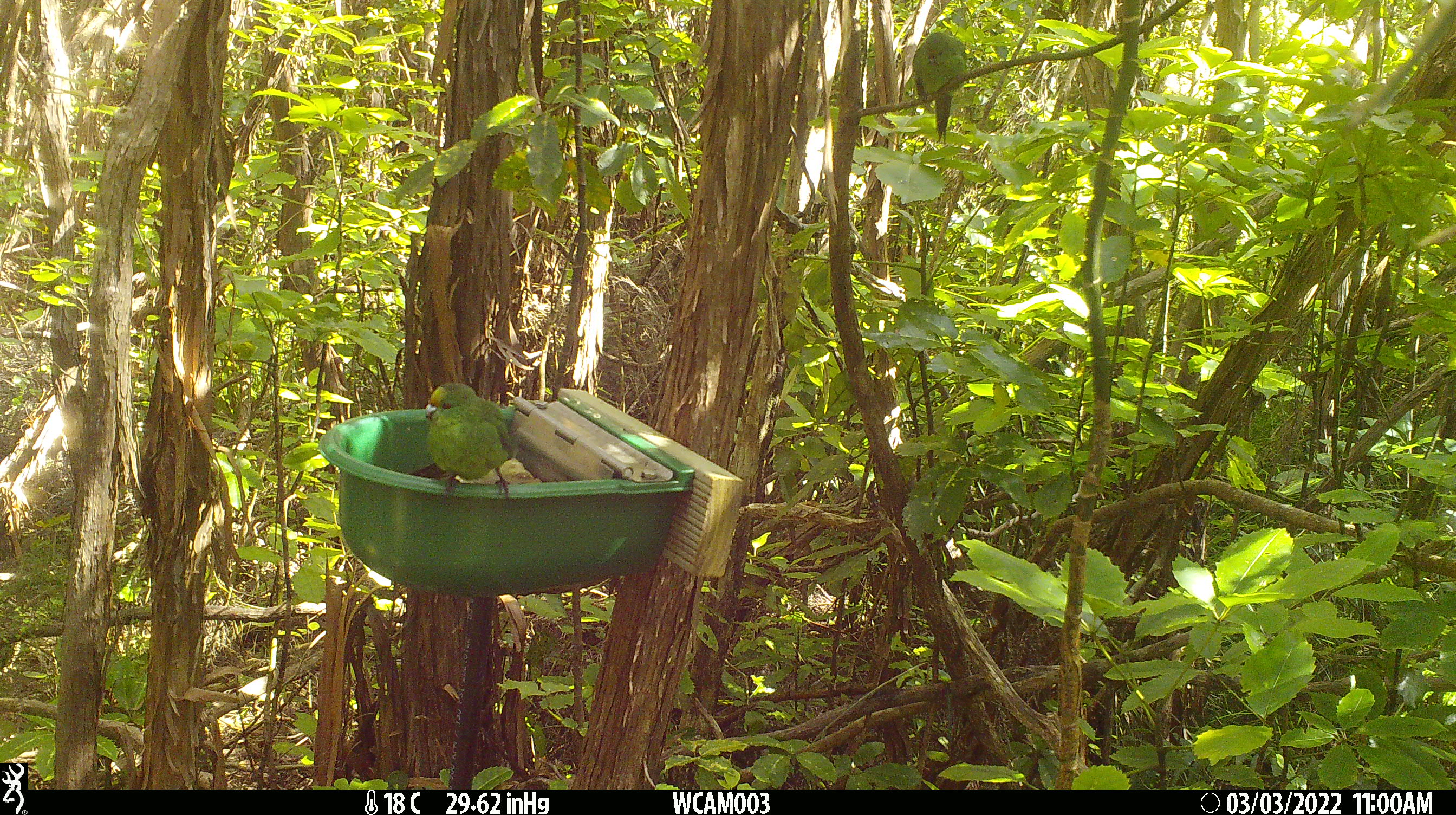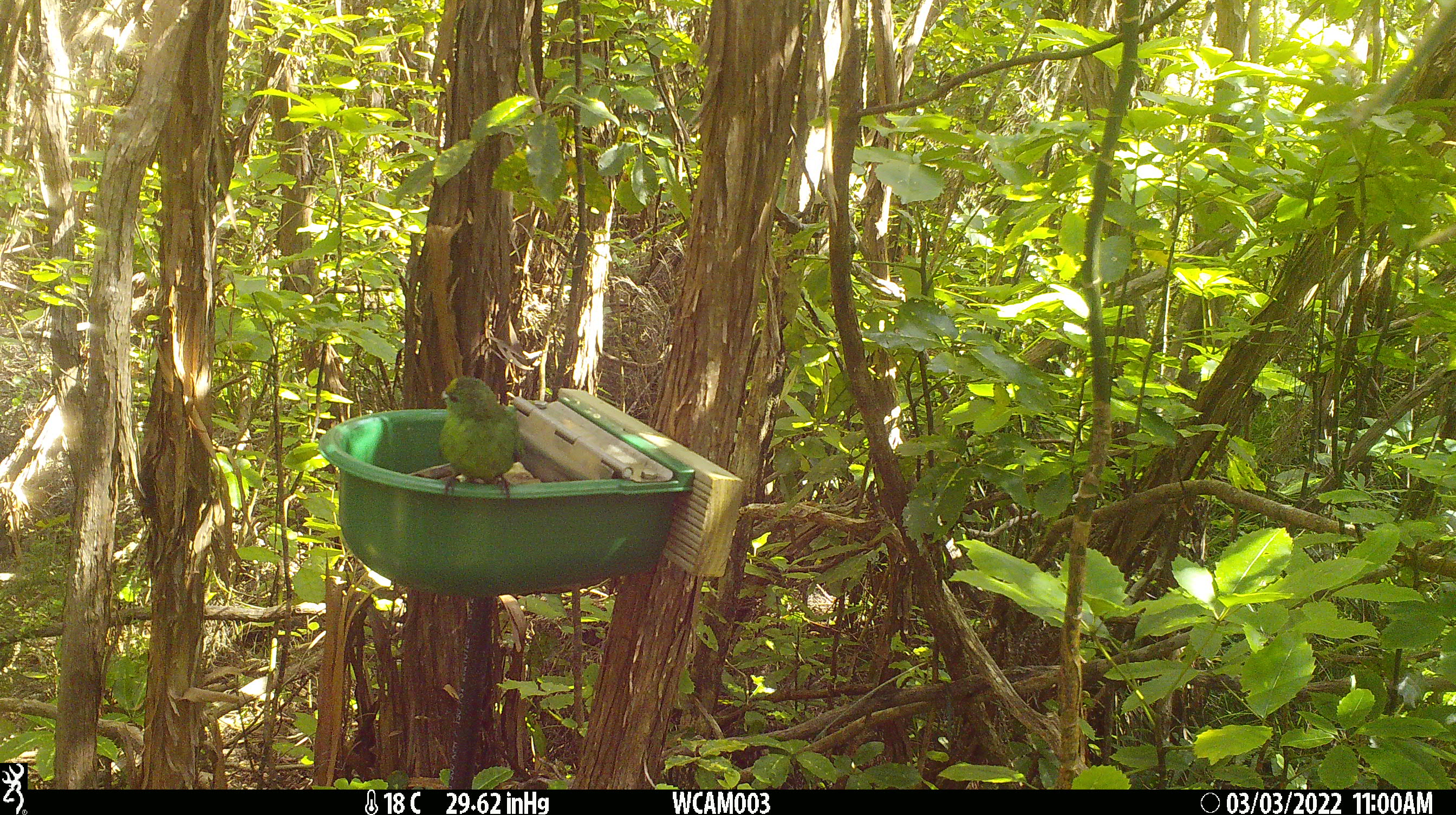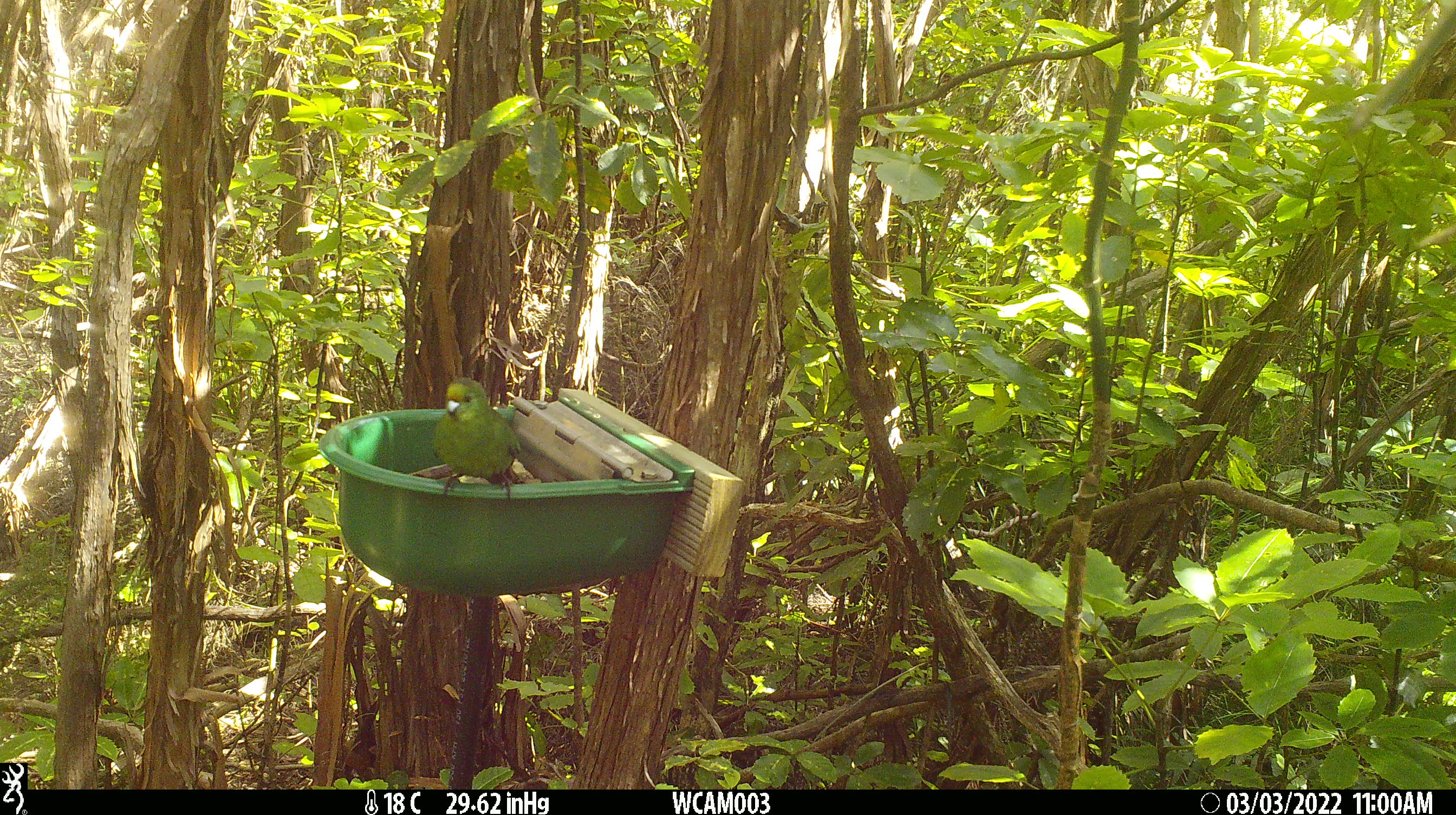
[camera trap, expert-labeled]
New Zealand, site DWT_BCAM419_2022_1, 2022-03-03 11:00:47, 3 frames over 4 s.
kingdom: Animalia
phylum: Chordata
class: Aves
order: Psittaciformes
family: Psittaculidae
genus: Cyanoramphus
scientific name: Cyanoramphus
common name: parakeet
Parakeet (Cyanoramphus).